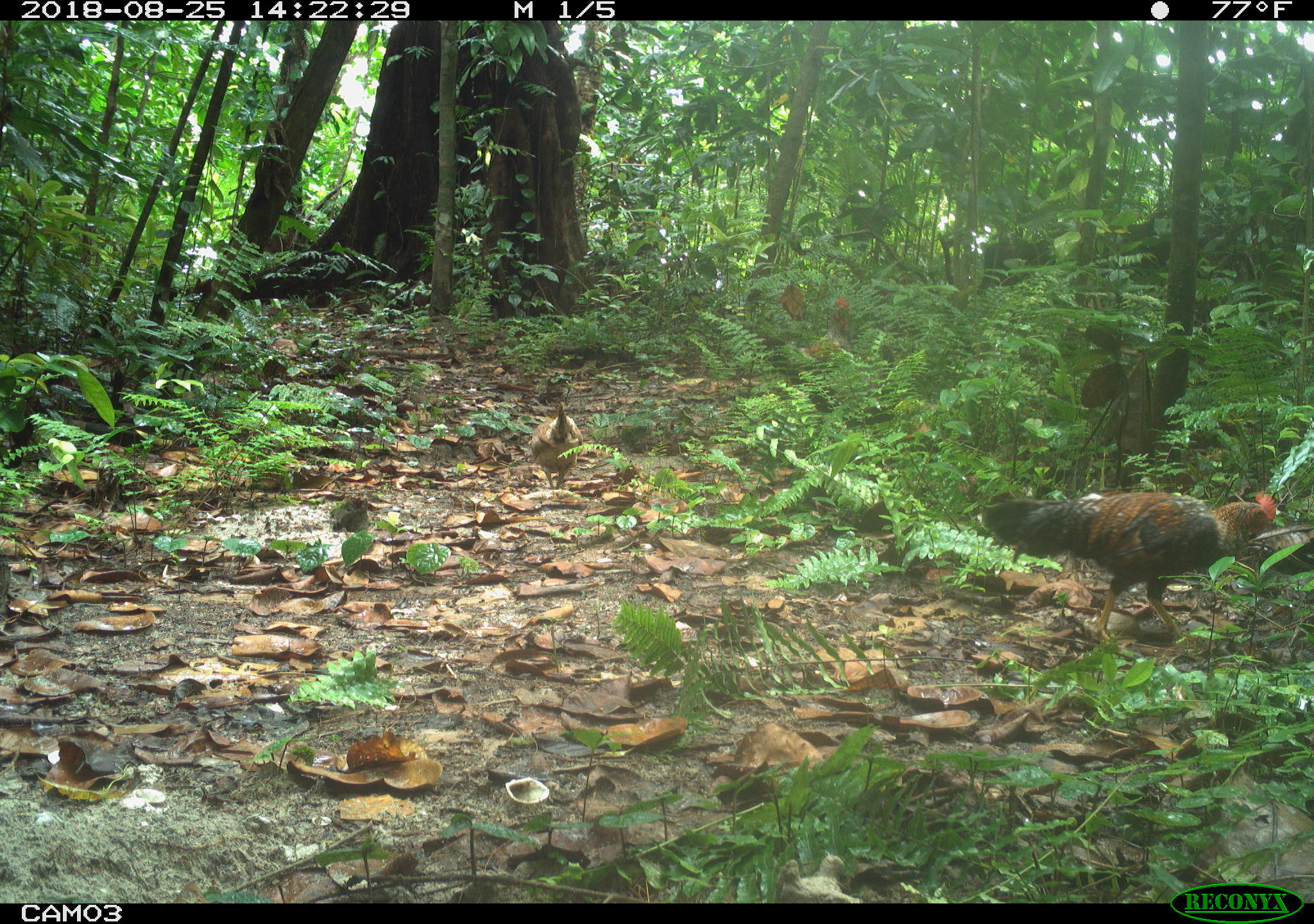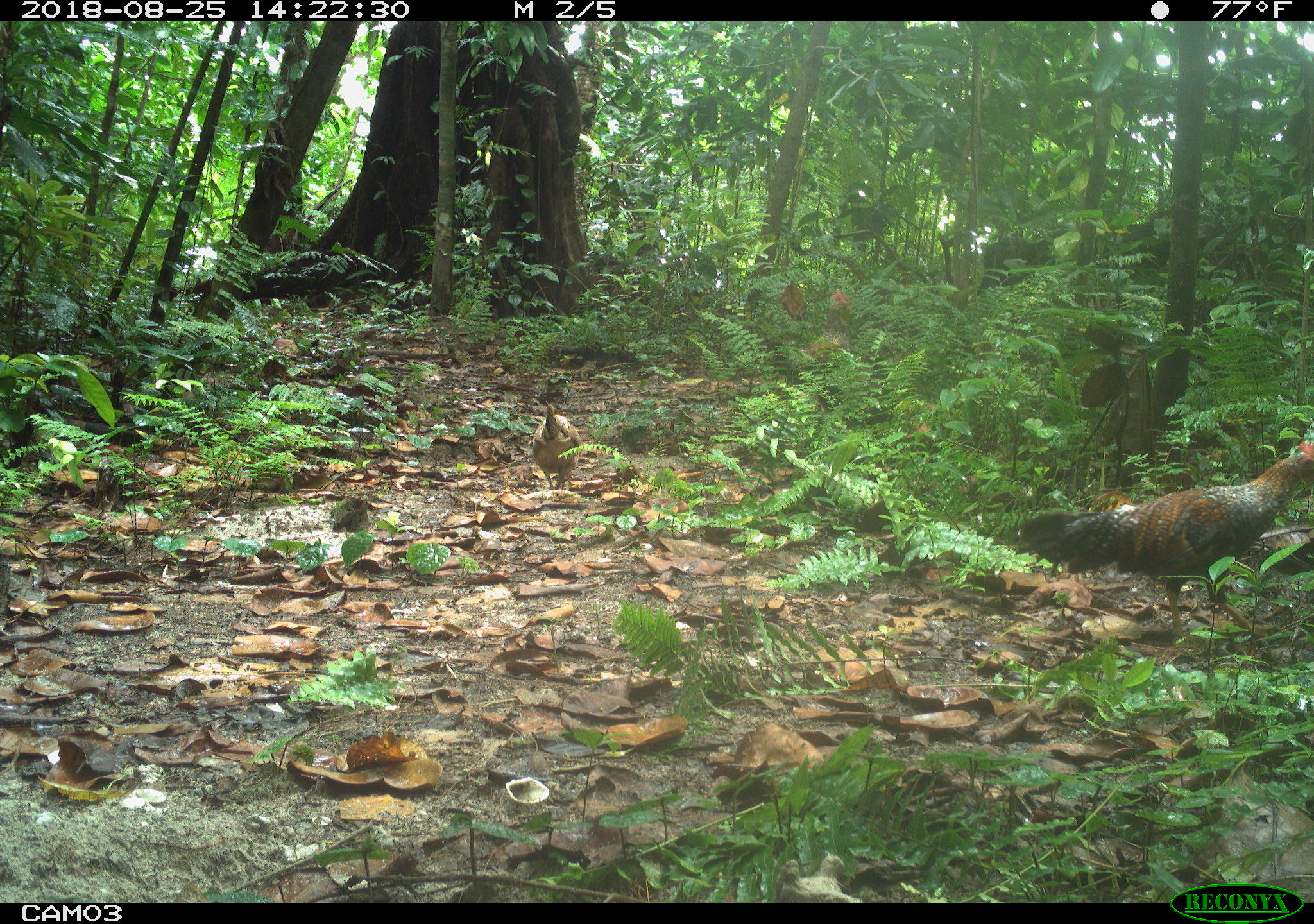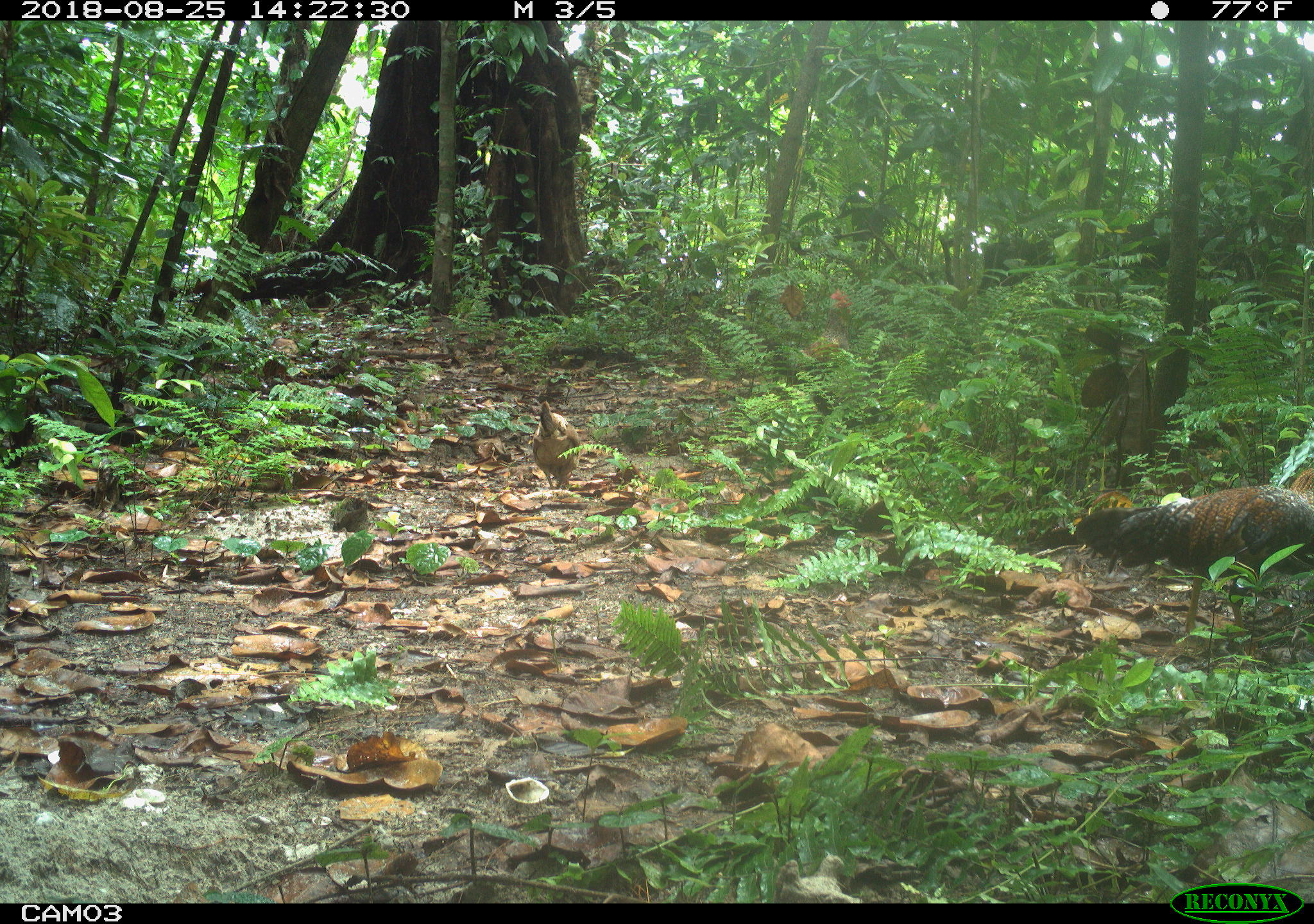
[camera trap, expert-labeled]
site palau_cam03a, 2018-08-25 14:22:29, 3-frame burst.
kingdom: Animalia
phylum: Chordata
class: Aves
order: Galliformes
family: Phasianidae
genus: Gallus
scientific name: Gallus gallus domesticus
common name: rooster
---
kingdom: Animalia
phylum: Chordata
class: Aves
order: Galliformes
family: Phasianidae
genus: Gallus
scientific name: Gallus gallus domesticus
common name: domestic chicken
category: chicken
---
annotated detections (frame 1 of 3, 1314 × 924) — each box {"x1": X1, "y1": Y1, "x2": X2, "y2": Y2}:
chicken: {"x1": 515, "y1": 389, "x2": 603, "y2": 498}
rooster: {"x1": 961, "y1": 465, "x2": 1291, "y2": 646}; {"x1": 787, "y1": 287, "x2": 880, "y2": 383}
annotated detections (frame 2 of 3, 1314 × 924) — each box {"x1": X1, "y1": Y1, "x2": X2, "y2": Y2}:
chicken: {"x1": 518, "y1": 394, "x2": 592, "y2": 496}
rooster: {"x1": 1007, "y1": 418, "x2": 1314, "y2": 660}; {"x1": 794, "y1": 280, "x2": 872, "y2": 380}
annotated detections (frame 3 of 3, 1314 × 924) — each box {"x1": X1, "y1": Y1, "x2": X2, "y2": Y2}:
chicken: {"x1": 527, "y1": 398, "x2": 592, "y2": 501}
rooster: {"x1": 1067, "y1": 454, "x2": 1314, "y2": 644}; {"x1": 797, "y1": 266, "x2": 875, "y2": 374}